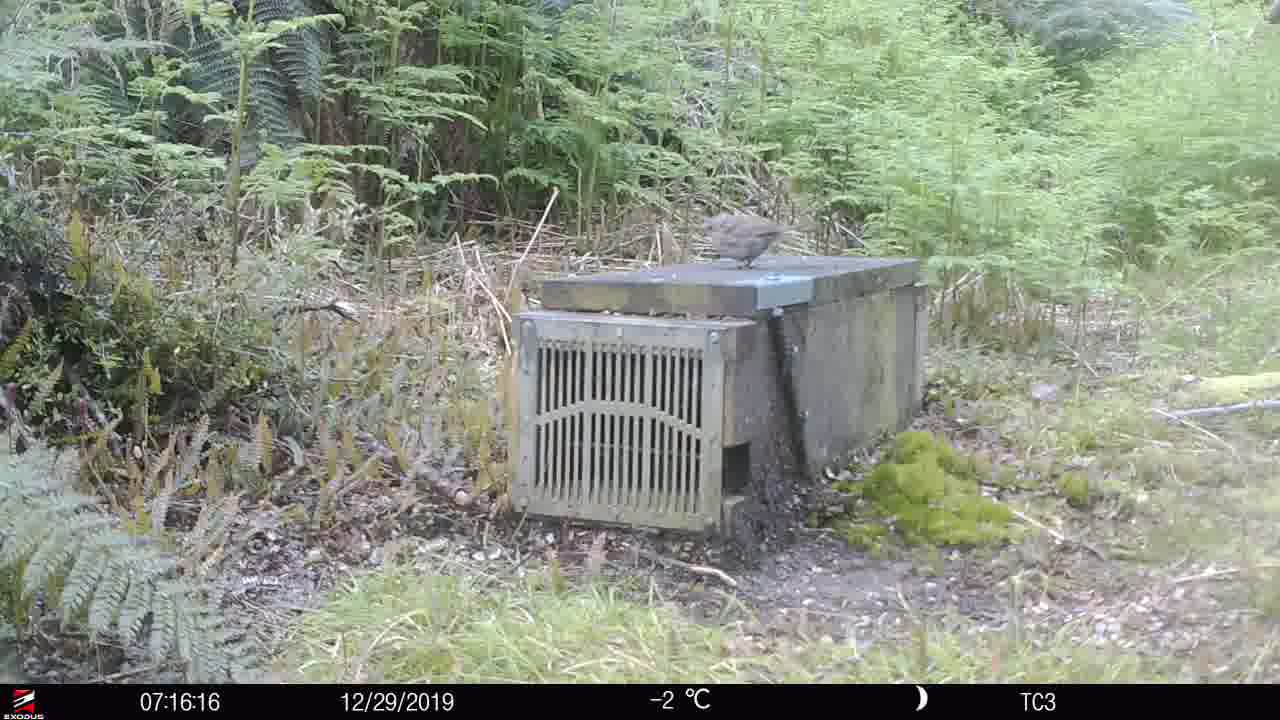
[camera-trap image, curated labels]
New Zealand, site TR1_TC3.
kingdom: Animalia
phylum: Chordata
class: Aves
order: Passeriformes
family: Prunellidae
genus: Prunella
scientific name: Prunella modularis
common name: dunnock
Dunnock (Prunella modularis).